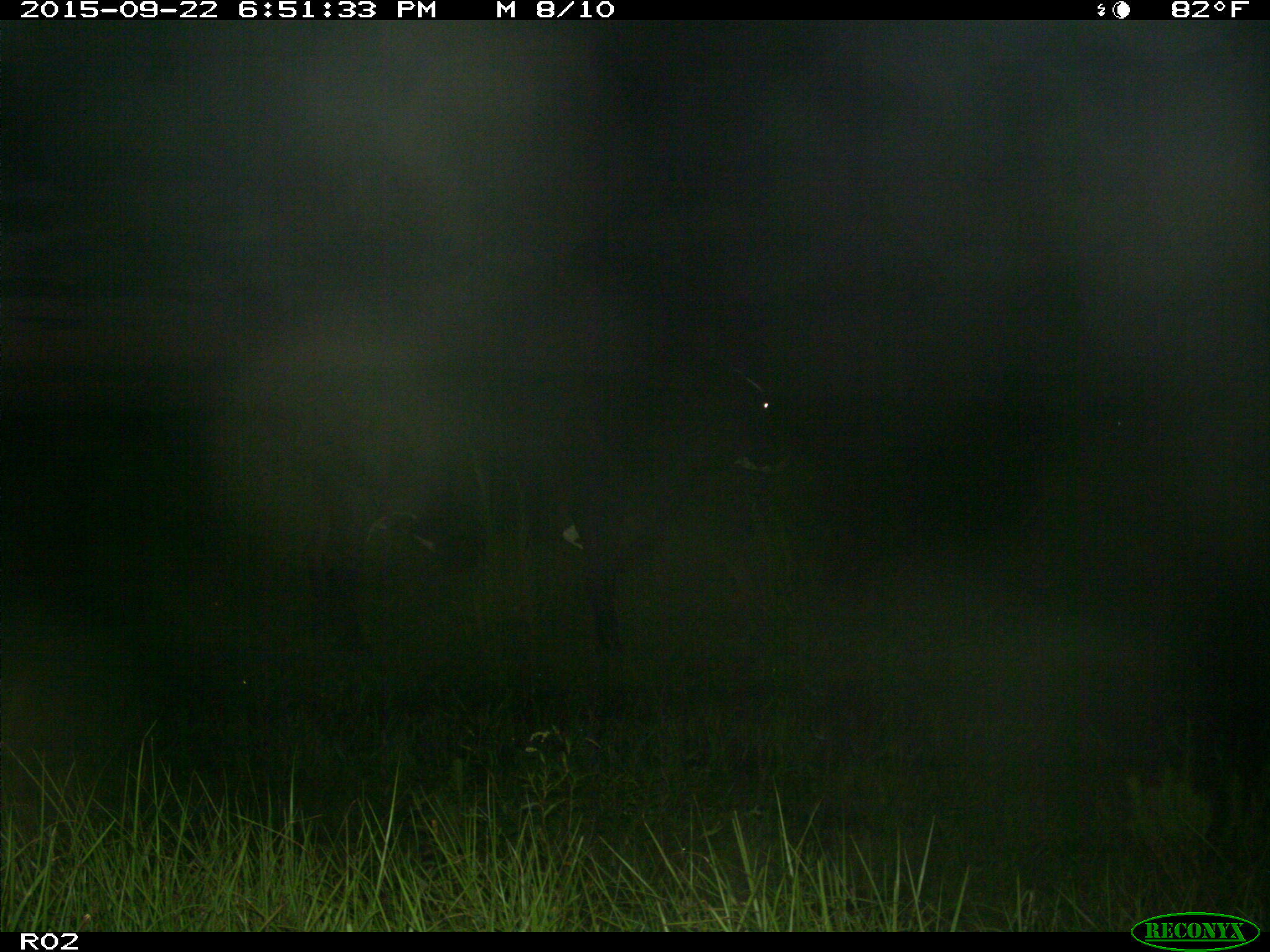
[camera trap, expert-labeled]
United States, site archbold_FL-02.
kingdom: Animalia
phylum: Chordata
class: Mammalia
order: Artiodactyla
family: Bovidae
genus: Bos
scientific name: Bos taurus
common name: domestic cow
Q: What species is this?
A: Bos taurus (domestic cow).